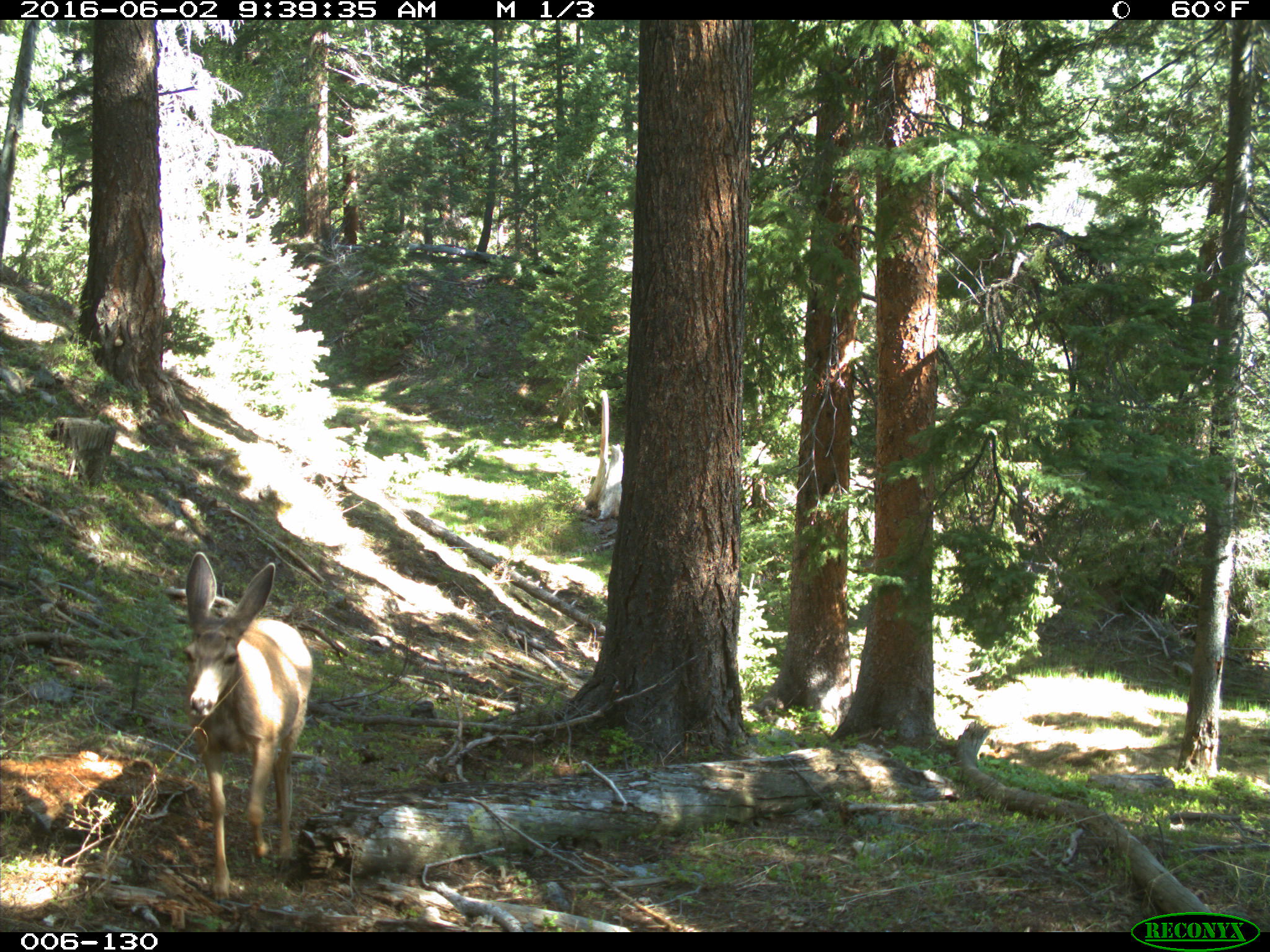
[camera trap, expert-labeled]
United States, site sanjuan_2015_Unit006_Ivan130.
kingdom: Animalia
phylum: Chordata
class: Mammalia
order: Artiodactyla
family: Cervidae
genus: Odocoileus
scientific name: Odocoileus hemionus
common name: mule deer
Odocoileus hemionus (mule deer).